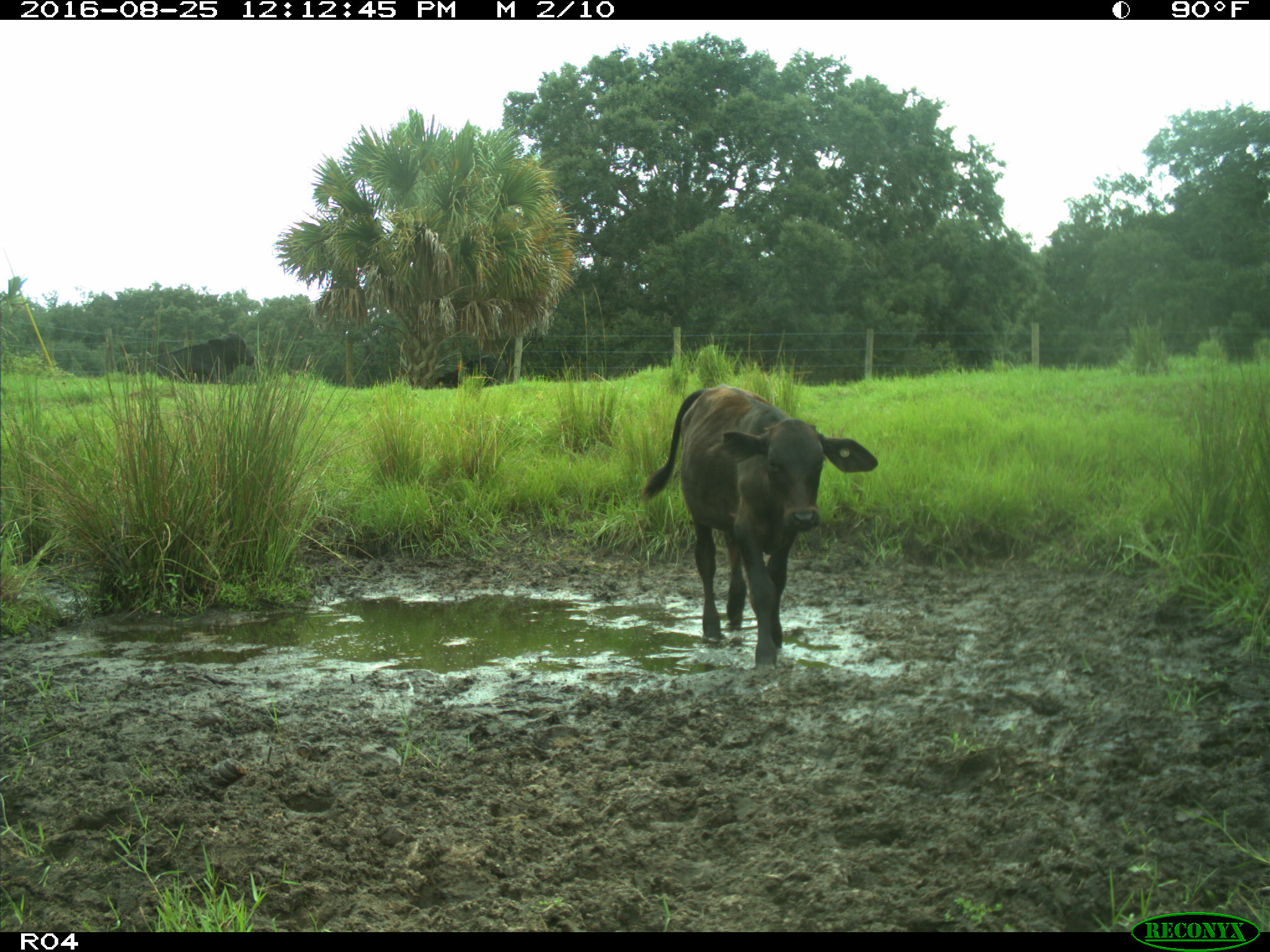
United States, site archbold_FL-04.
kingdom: Animalia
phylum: Chordata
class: Mammalia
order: Artiodactyla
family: Bovidae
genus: Bos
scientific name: Bos taurus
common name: domestic cow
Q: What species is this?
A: Bos taurus (domestic cow).